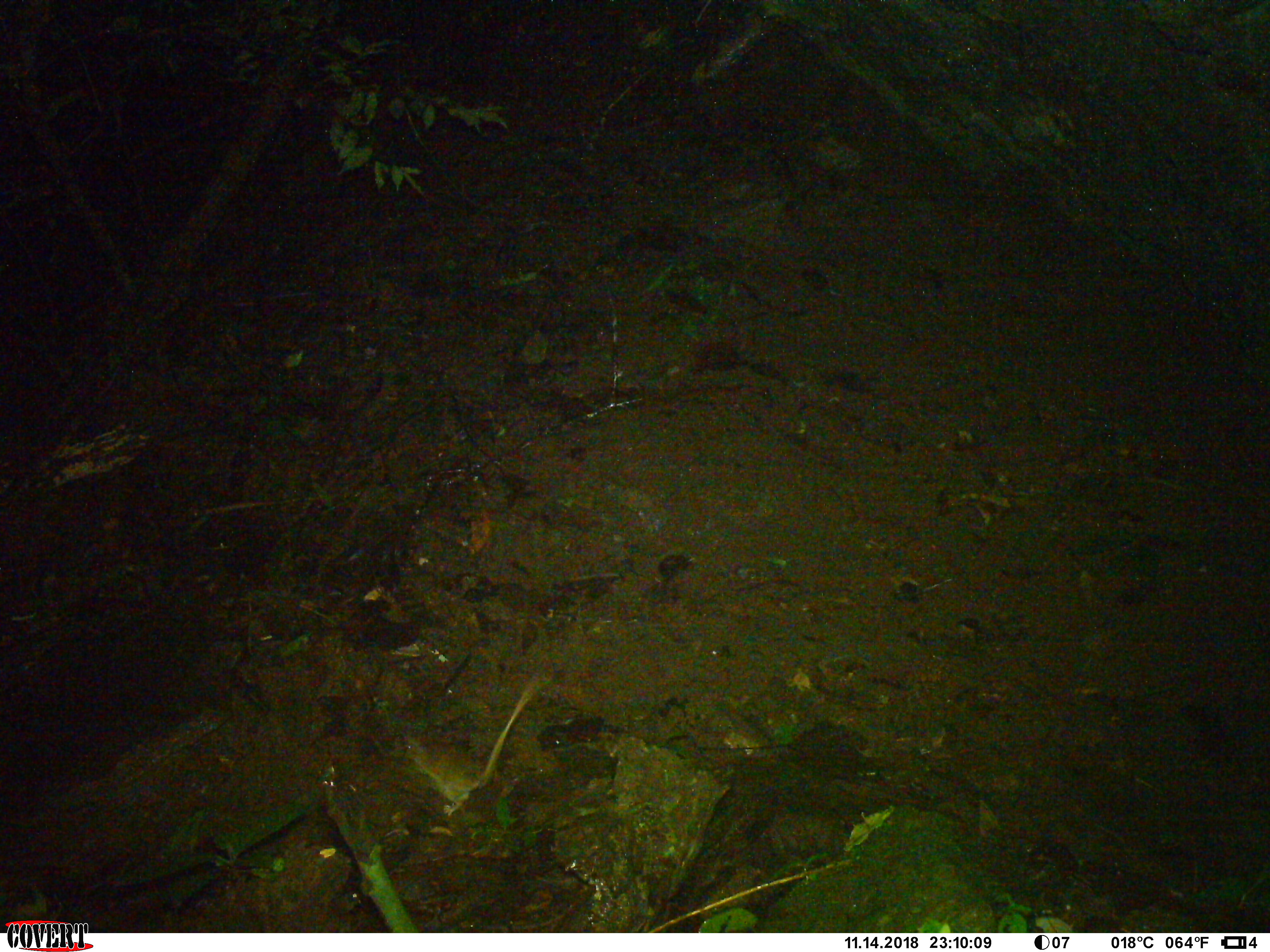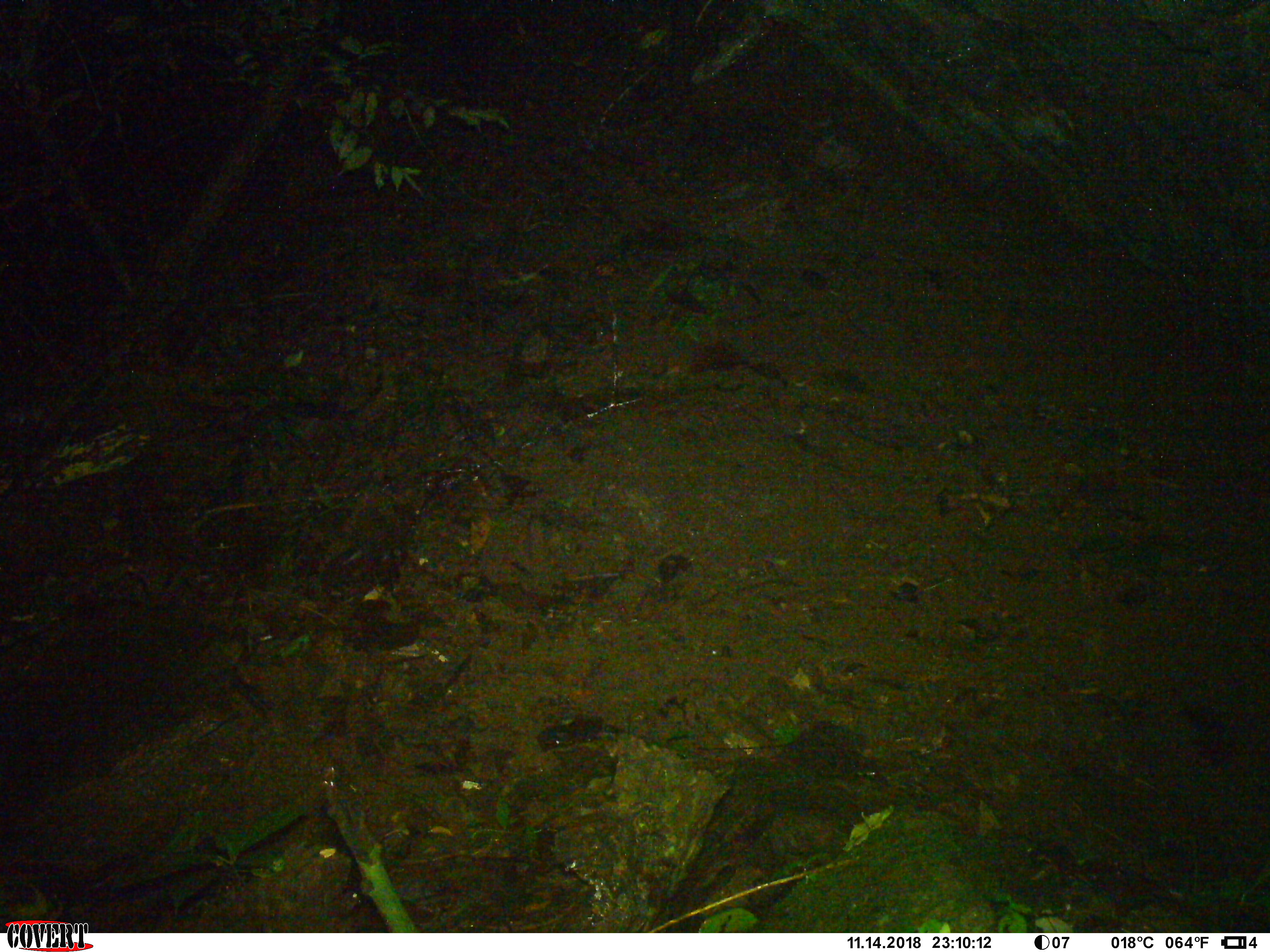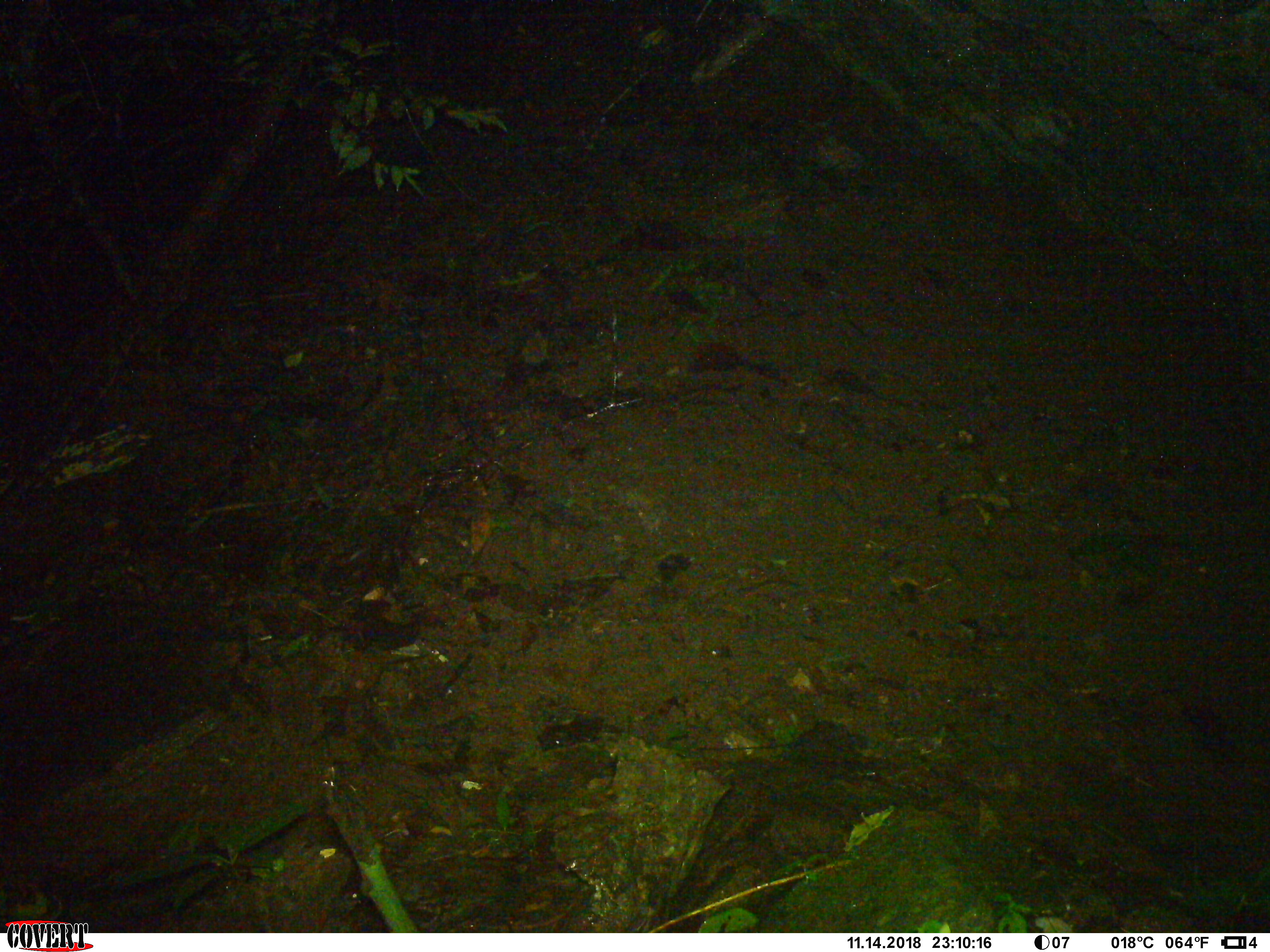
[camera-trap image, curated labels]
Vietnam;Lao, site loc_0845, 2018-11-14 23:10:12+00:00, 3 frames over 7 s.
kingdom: Animalia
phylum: Chordata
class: Mammalia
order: Rodentia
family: Muridae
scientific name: Muridae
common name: old-world mice and rats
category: unidentified murid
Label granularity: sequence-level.